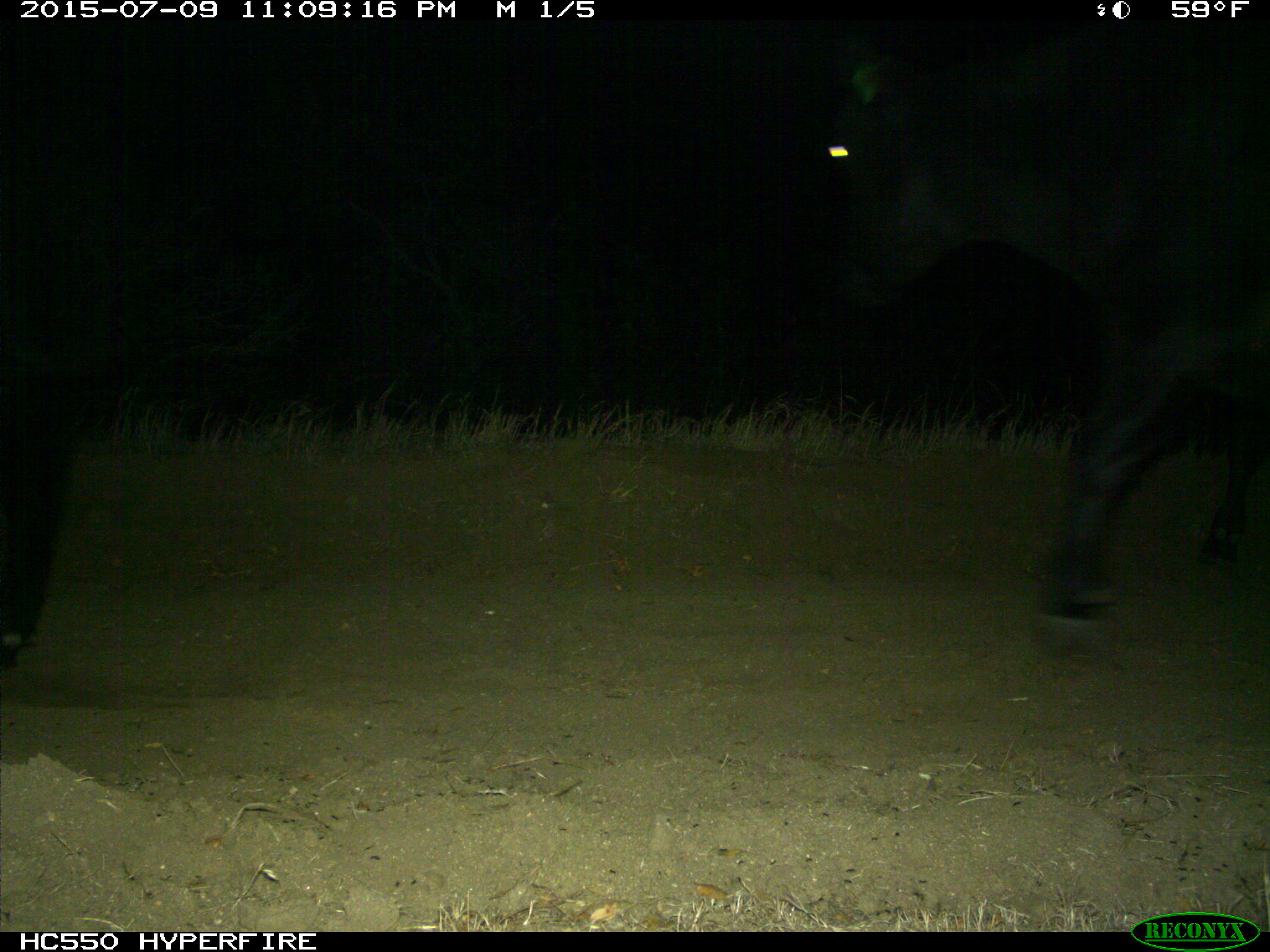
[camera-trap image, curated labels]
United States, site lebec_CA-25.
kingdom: Animalia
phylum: Chordata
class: Mammalia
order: Artiodactyla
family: Bovidae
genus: Bos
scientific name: Bos taurus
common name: domestic cow